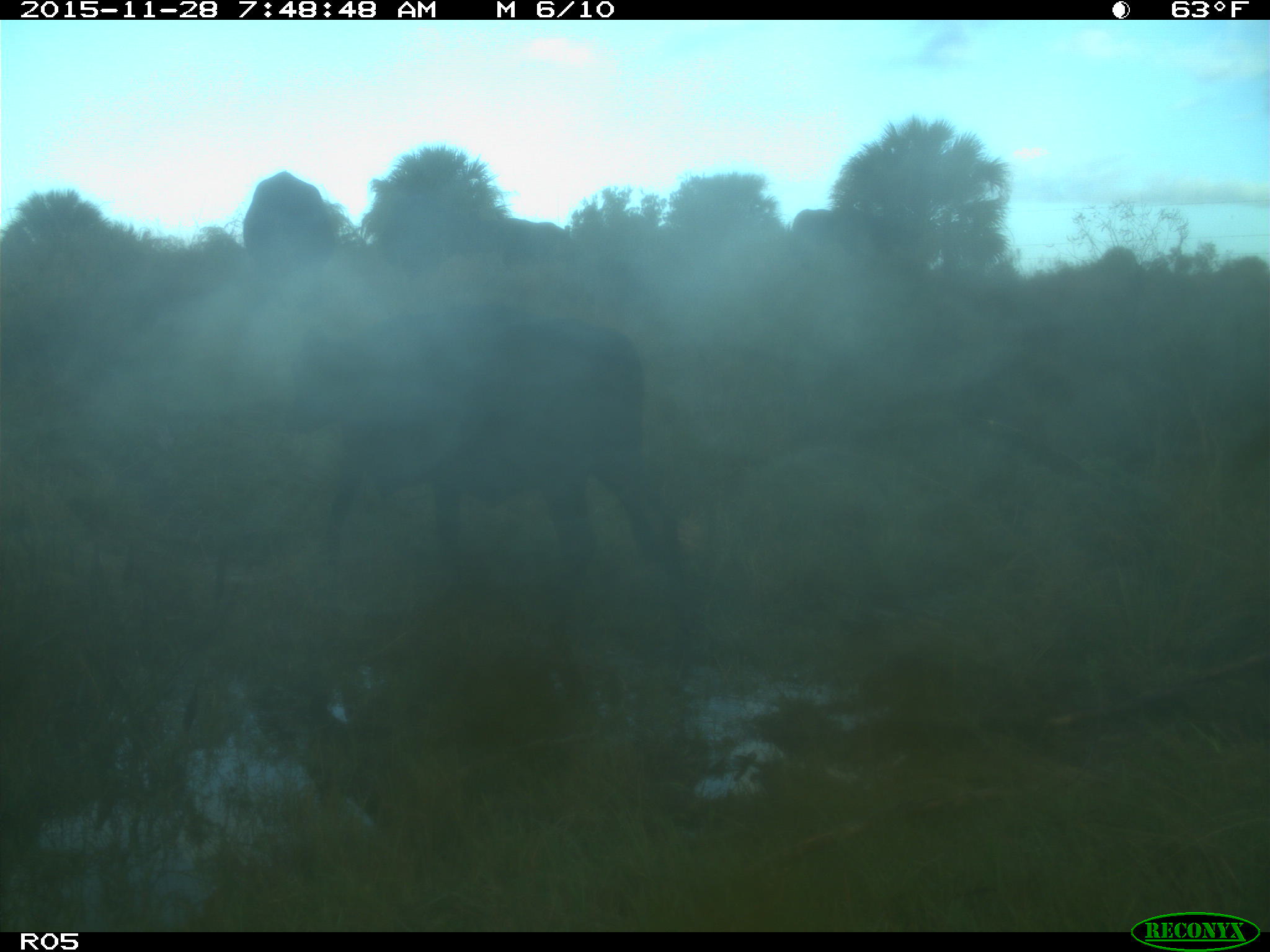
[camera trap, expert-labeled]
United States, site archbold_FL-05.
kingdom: Animalia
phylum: Chordata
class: Mammalia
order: Artiodactyla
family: Bovidae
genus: Bos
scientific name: Bos taurus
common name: domestic cow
Bos taurus (domestic cow).